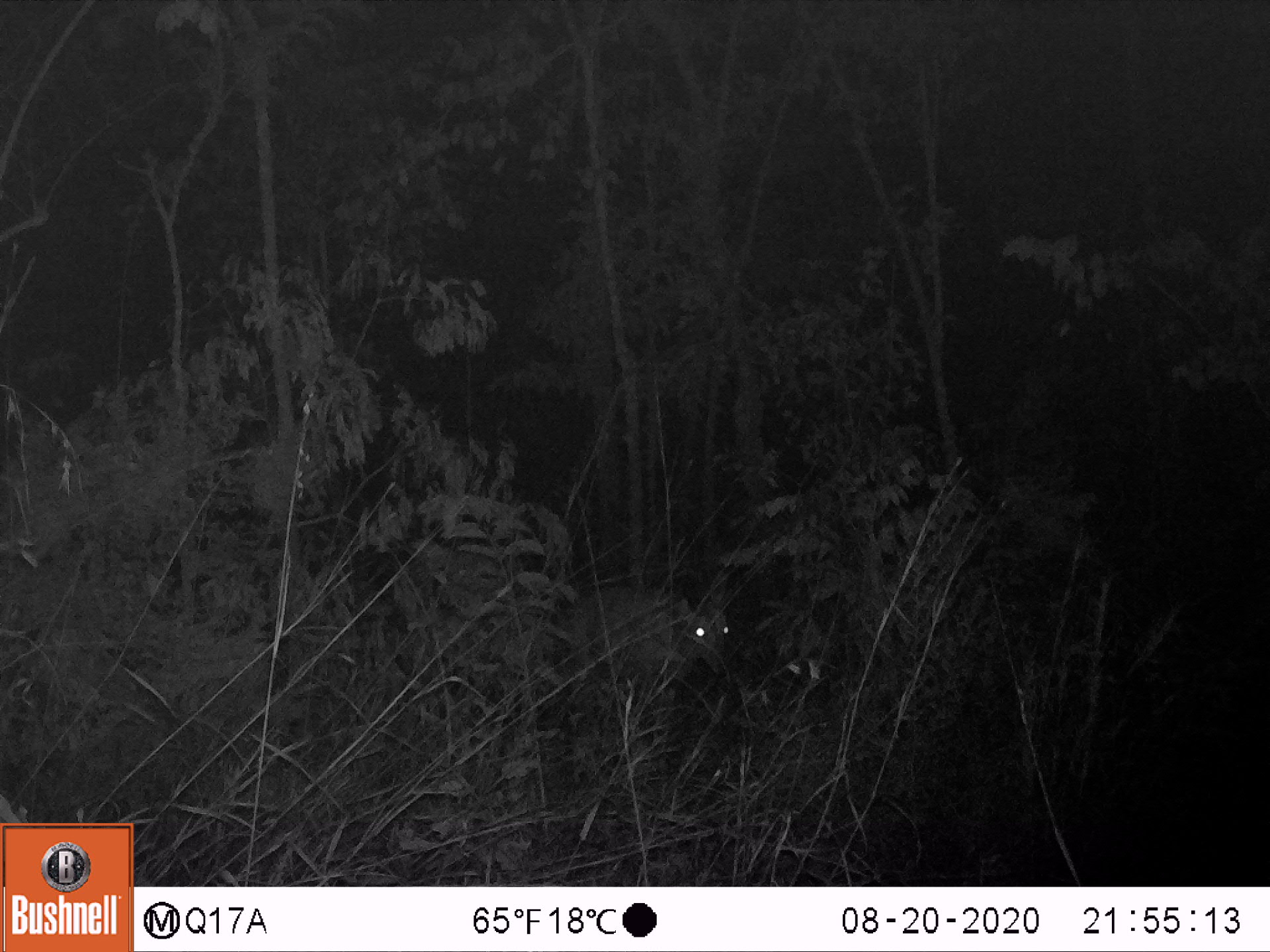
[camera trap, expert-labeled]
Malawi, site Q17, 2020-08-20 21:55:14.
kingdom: Animalia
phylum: Chordata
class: Mammalia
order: Artiodactyla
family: Bovidae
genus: Tragelaphus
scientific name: Tragelaphus sylvaticus sylvaticus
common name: cape bushbuck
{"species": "cape bushbuck (Tragelaphus sylvaticus sylvaticus)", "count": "1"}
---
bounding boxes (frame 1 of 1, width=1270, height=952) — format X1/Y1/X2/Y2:
cape bushbuck: 566/579/742/708